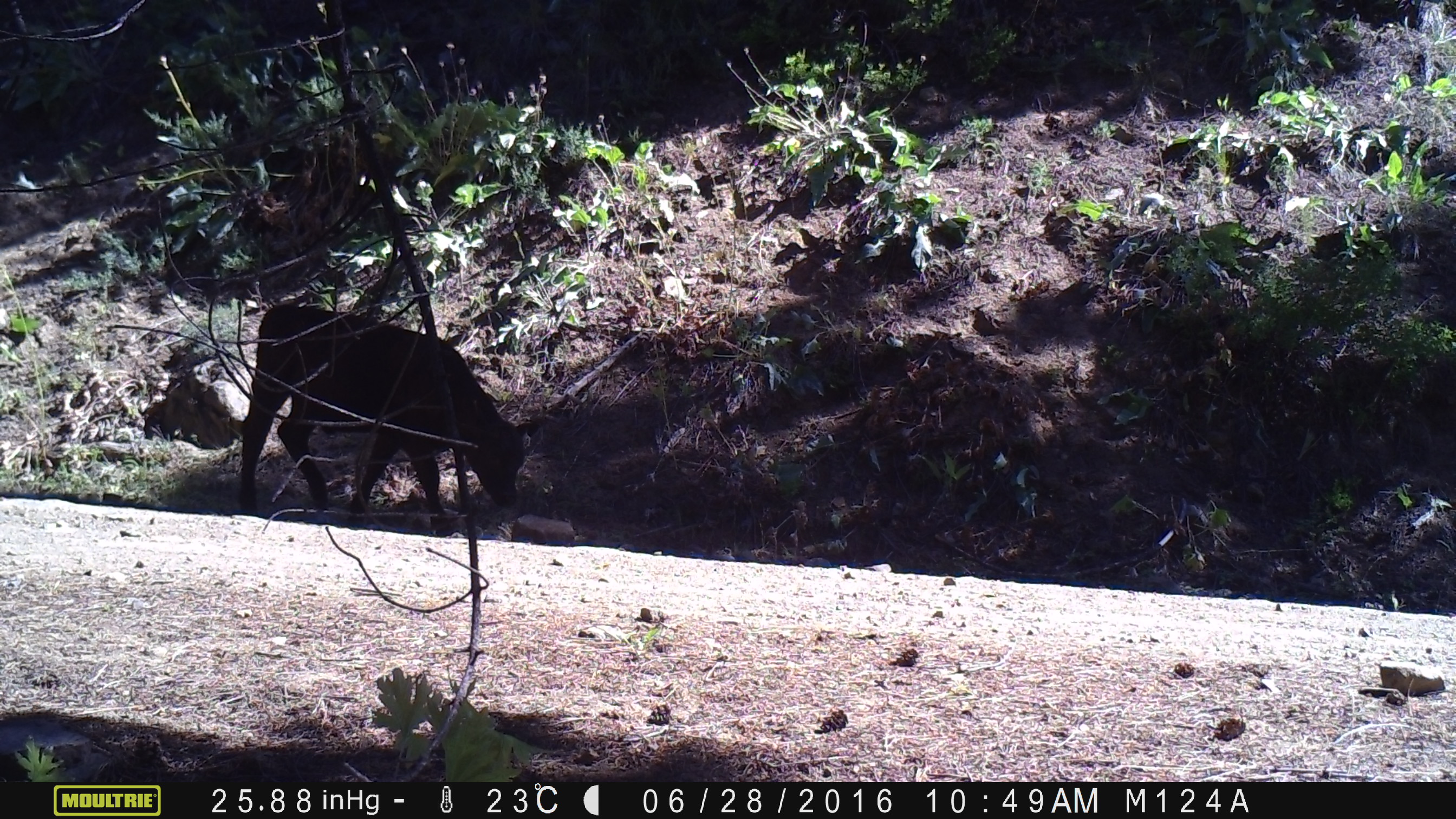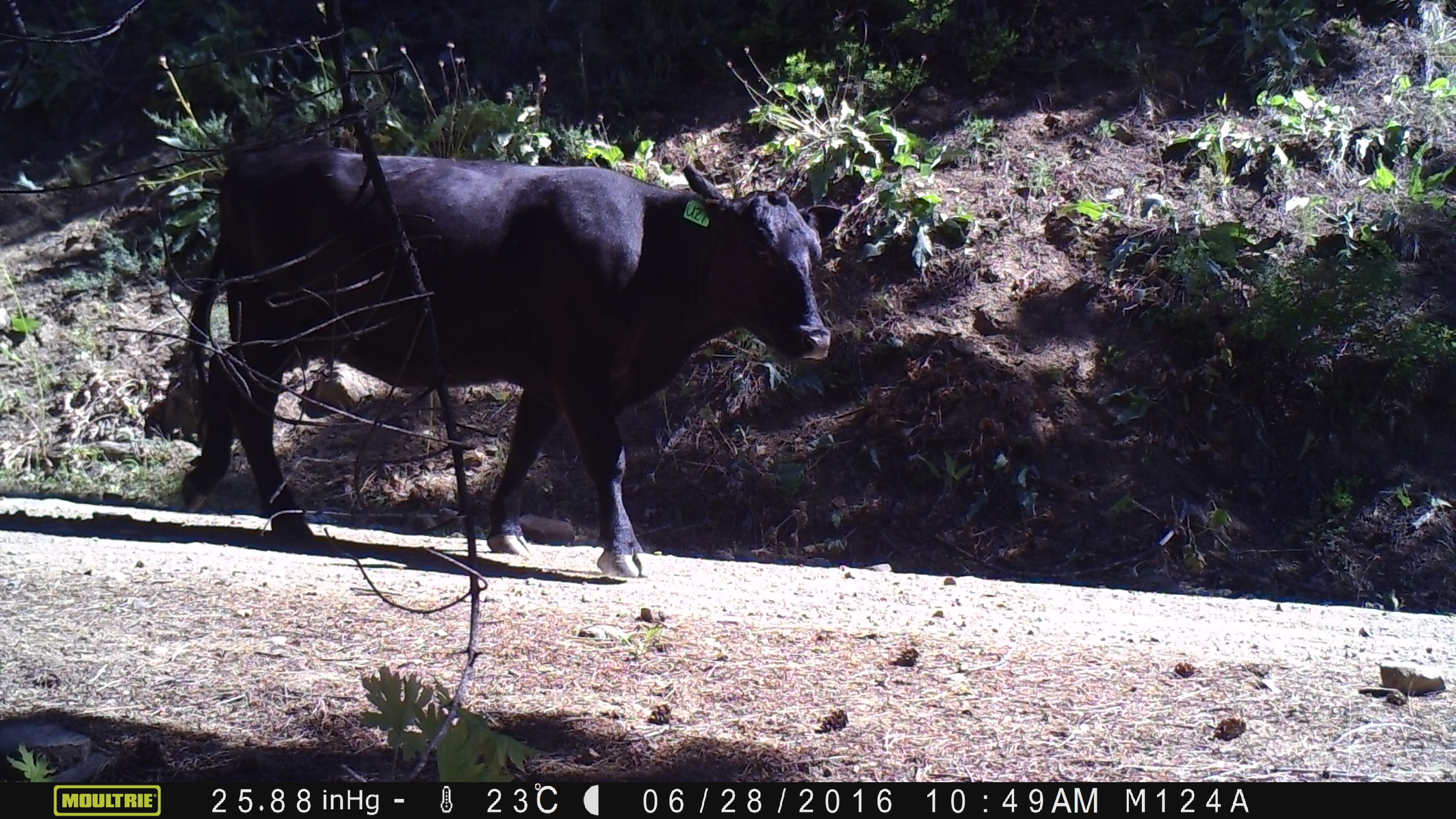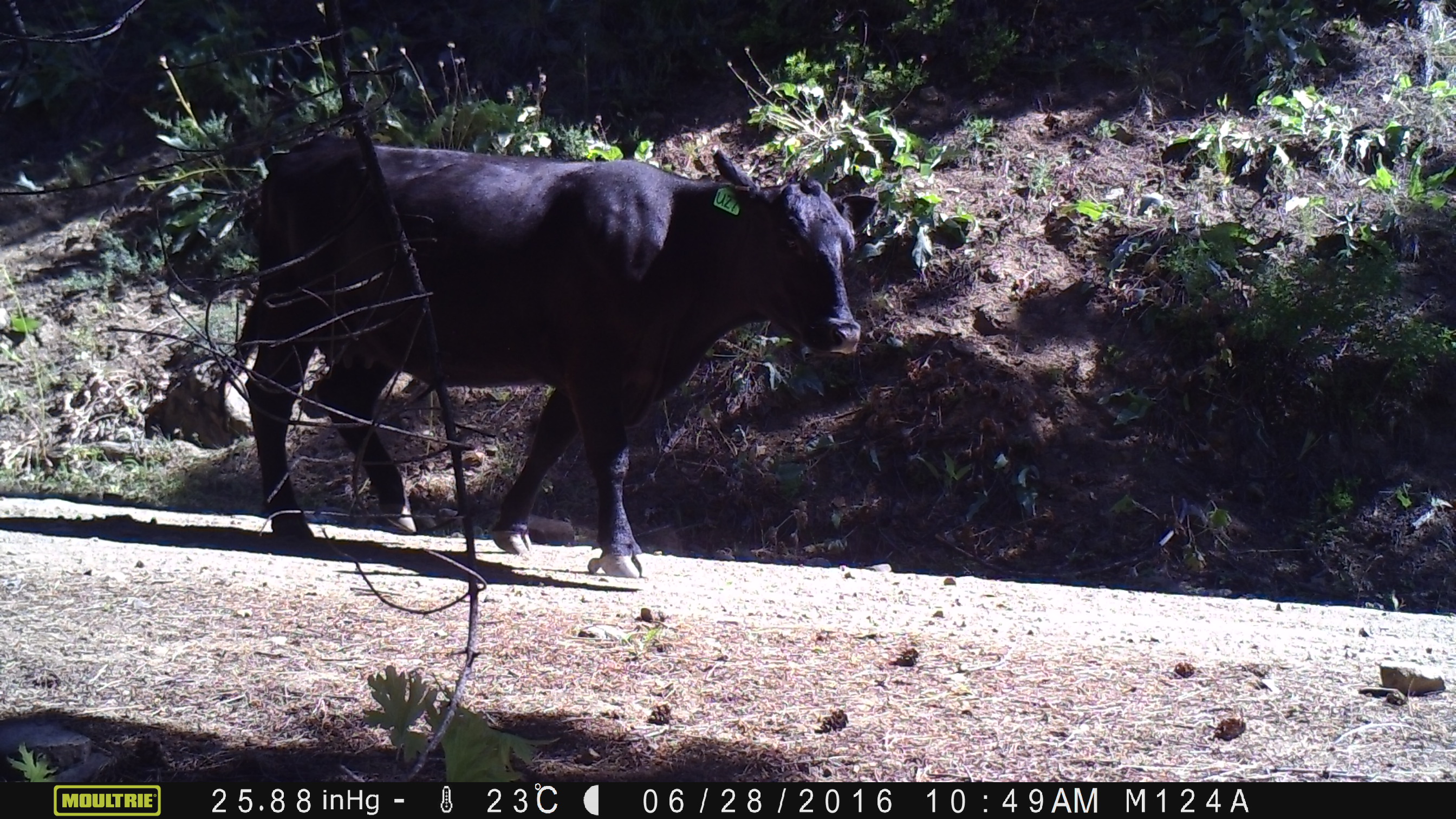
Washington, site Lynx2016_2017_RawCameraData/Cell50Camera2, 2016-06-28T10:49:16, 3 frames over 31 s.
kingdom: Animalia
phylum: Chordata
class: Mammalia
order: Artiodactyla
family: Bovidae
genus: Bos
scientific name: Bos taurus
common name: domestic cattle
Domestic cattle (Bos taurus). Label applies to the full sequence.